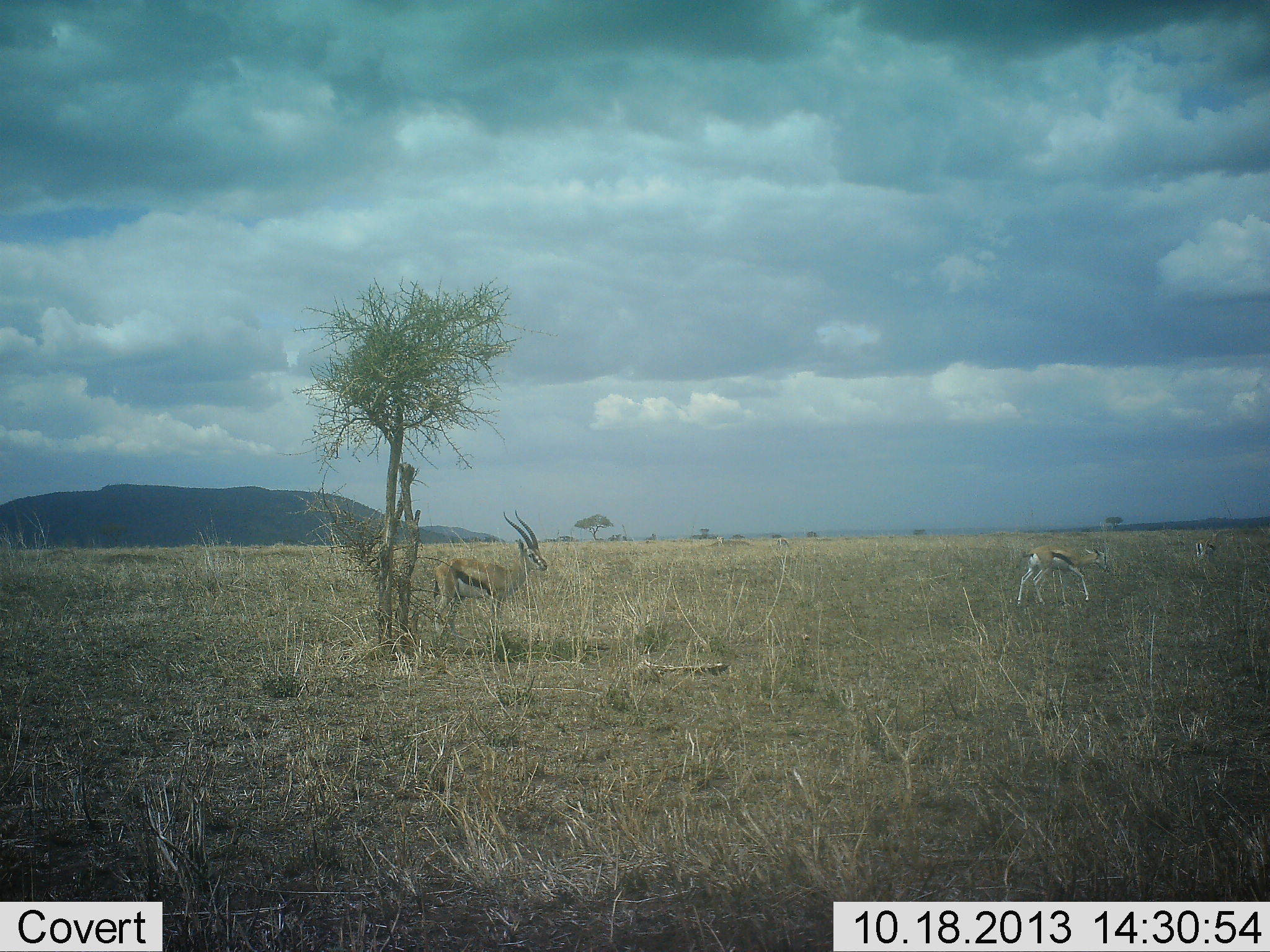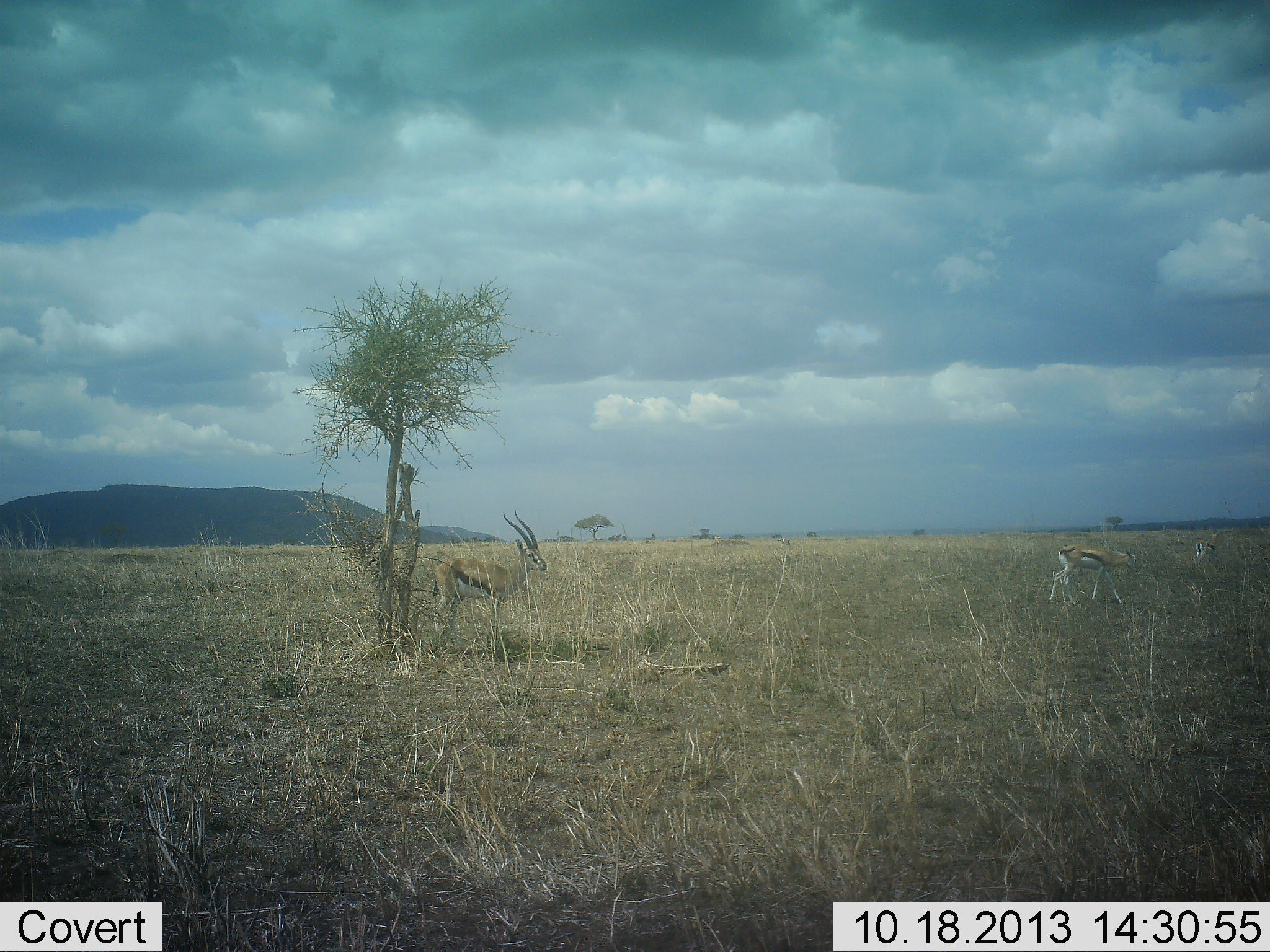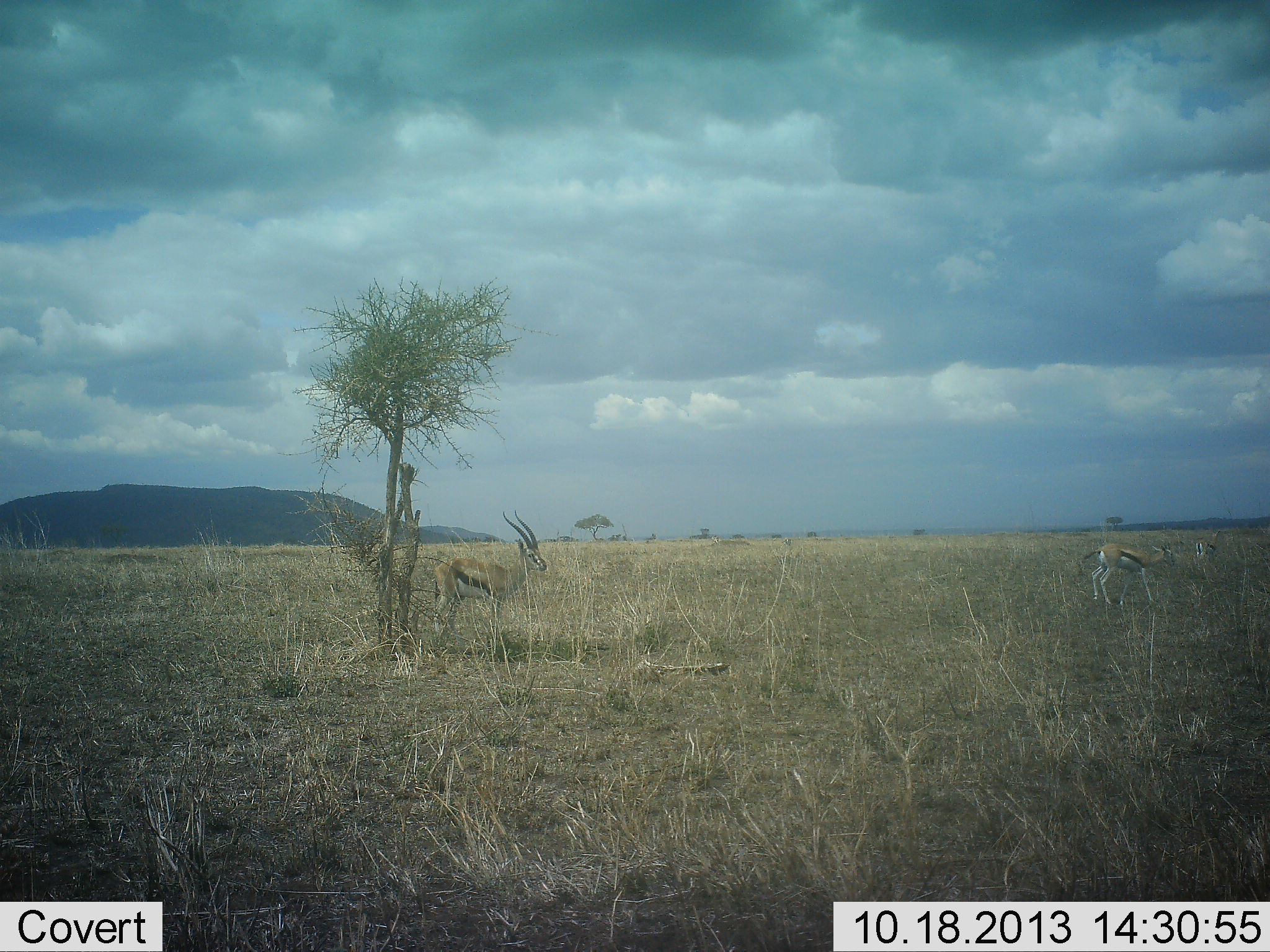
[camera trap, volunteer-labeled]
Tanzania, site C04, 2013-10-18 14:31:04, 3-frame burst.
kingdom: Animalia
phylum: Chordata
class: Mammalia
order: Artiodactyla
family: Bovidae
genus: Eudorcas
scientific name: Eudorcas thomsonii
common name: thomson's gazelle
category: gazellethomsons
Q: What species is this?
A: Gazellethomsons (thomson's gazelle) (Eudorcas thomsonii).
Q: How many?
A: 3.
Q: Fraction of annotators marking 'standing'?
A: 100%.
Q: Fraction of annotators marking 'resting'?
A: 0%.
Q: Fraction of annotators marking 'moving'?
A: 90%.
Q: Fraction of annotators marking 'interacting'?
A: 0%.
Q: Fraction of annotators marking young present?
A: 0%.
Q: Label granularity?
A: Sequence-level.